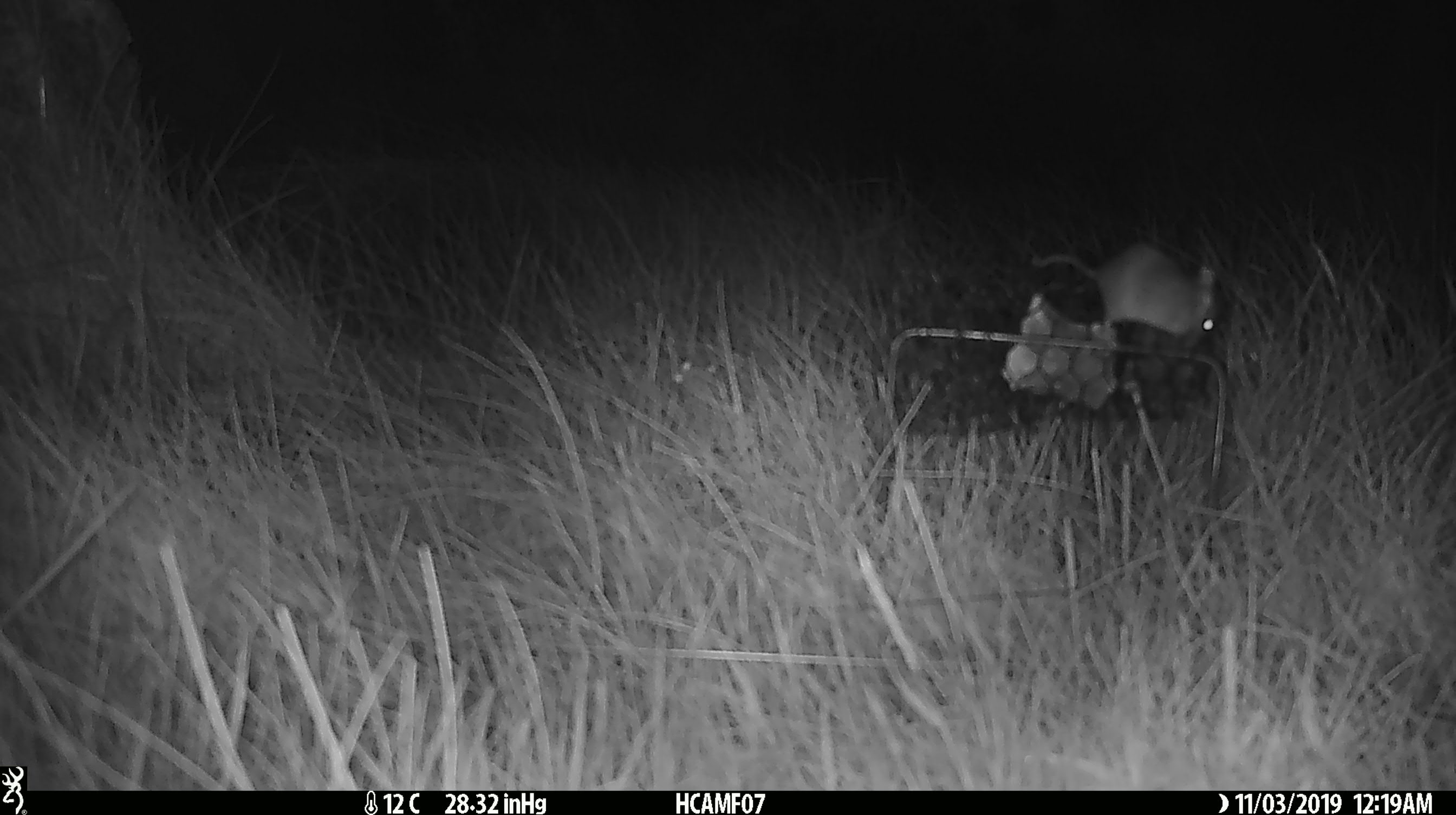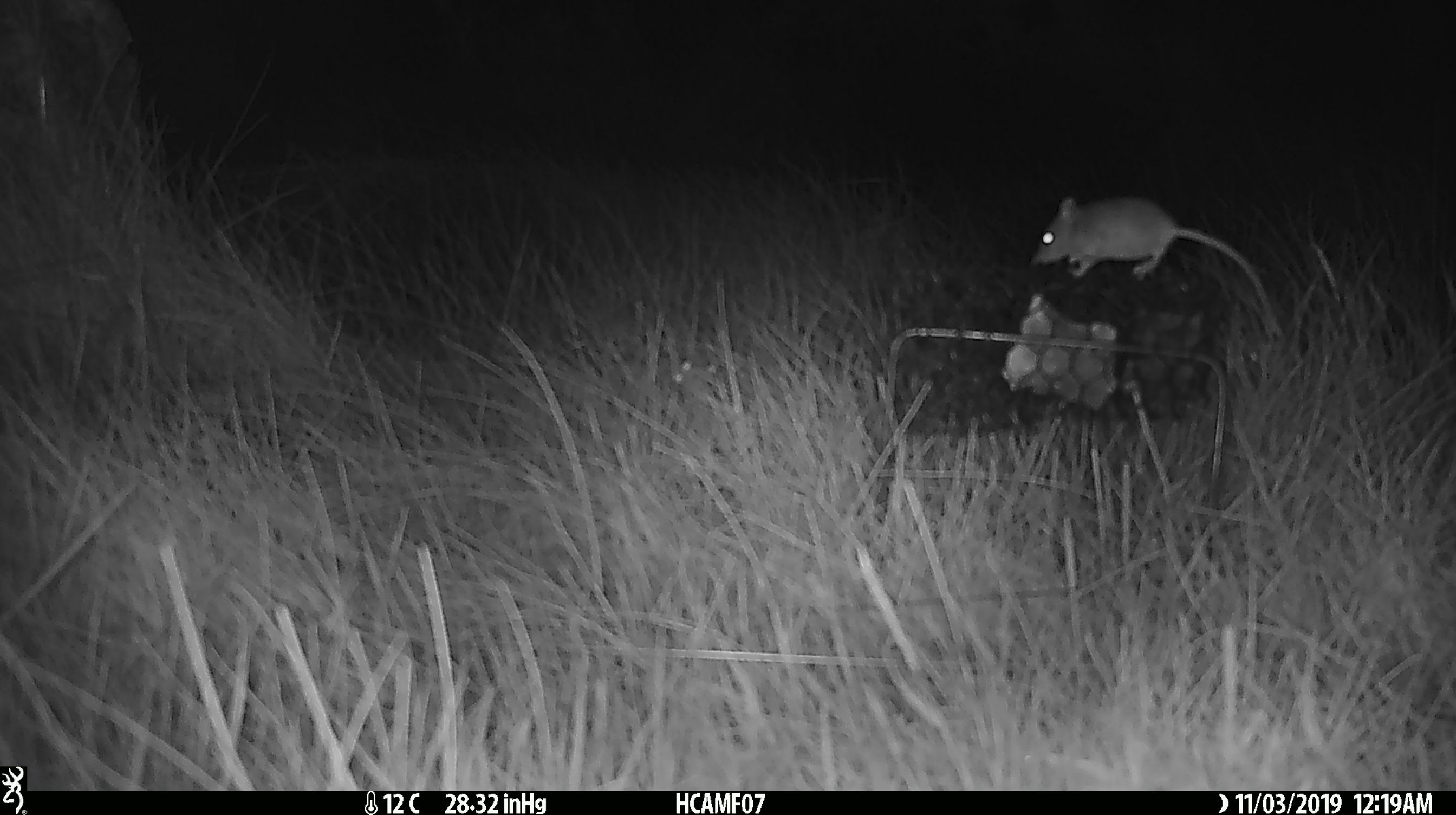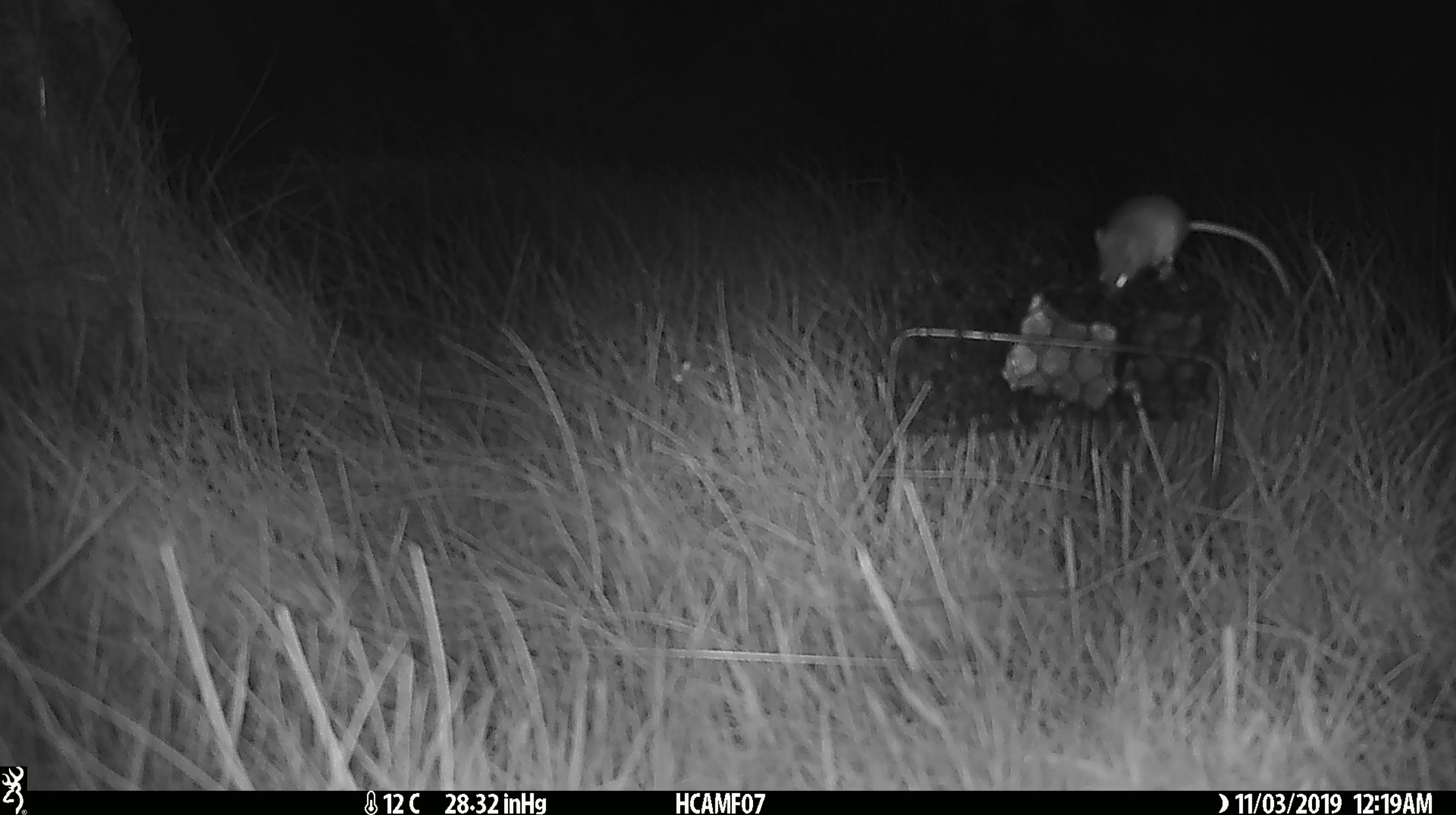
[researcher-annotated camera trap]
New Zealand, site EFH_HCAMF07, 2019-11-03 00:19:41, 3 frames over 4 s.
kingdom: Animalia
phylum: Chordata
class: Mammalia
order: Rodentia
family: Muridae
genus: Mus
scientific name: Mus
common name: mouse